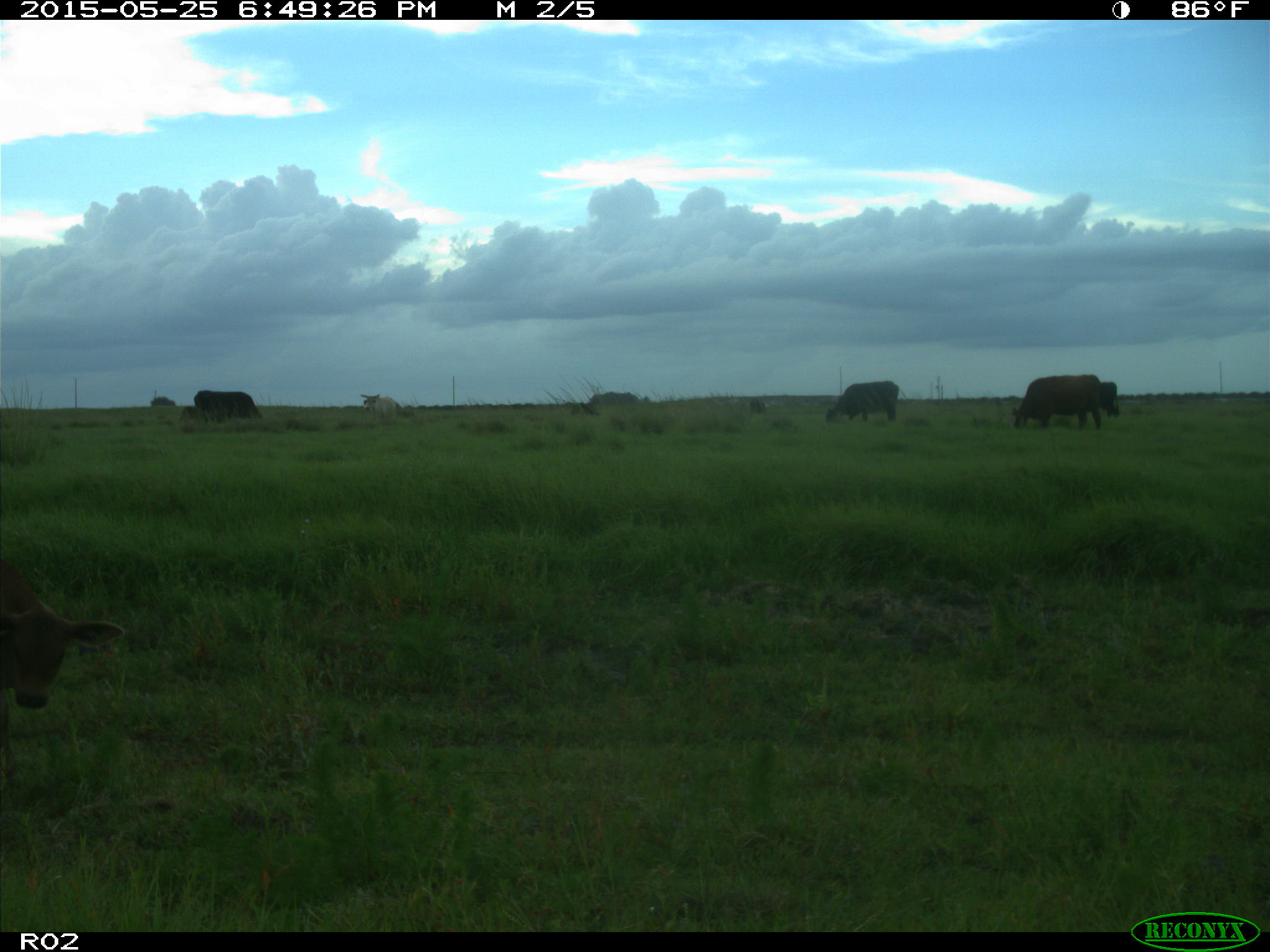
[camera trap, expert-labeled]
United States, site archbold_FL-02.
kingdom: Animalia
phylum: Chordata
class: Mammalia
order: Artiodactyla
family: Bovidae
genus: Bos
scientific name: Bos taurus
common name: domestic cow